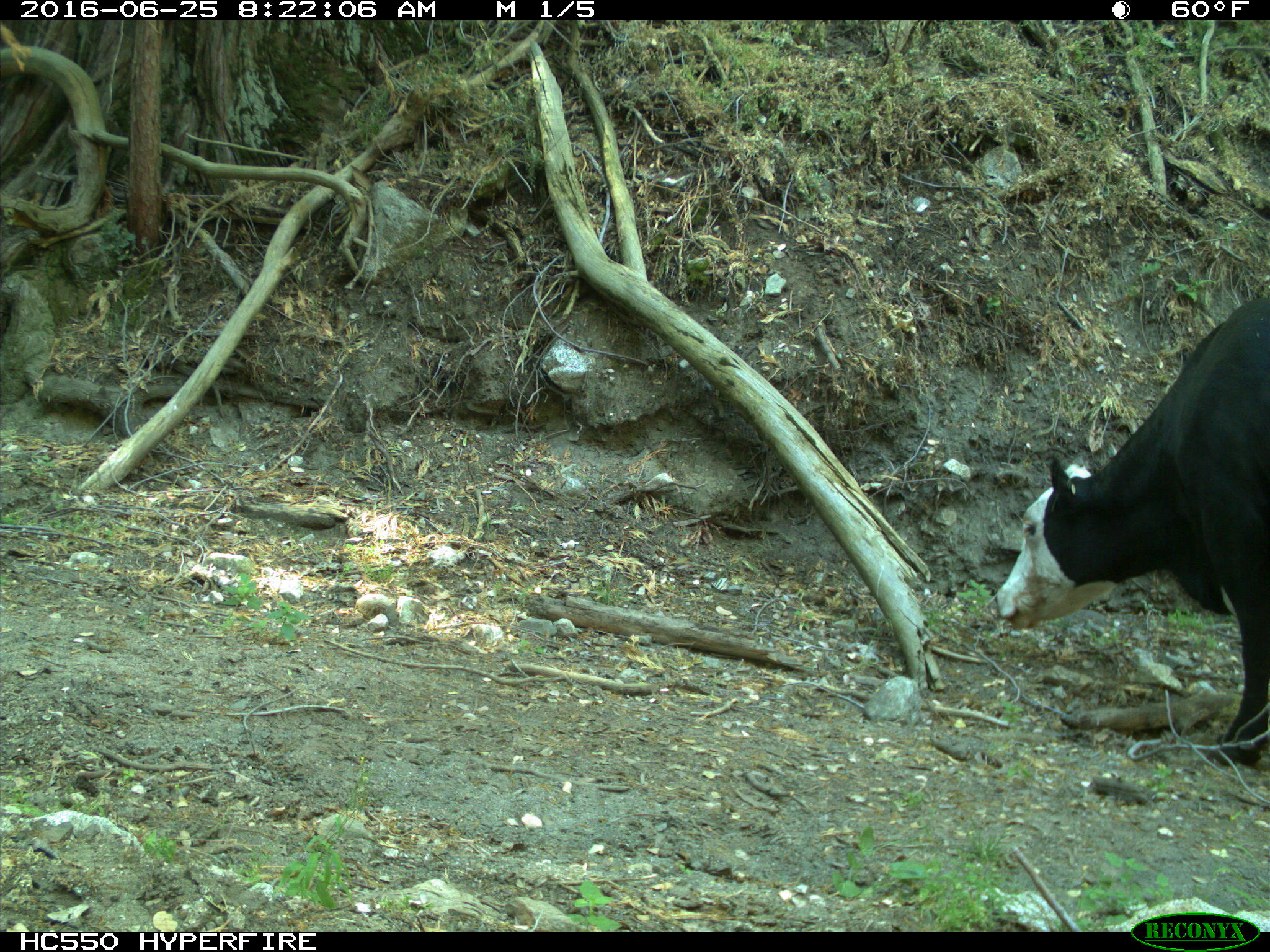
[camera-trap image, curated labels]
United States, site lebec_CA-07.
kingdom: Animalia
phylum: Chordata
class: Mammalia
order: Artiodactyla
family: Bovidae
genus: Bos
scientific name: Bos taurus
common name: domestic cow